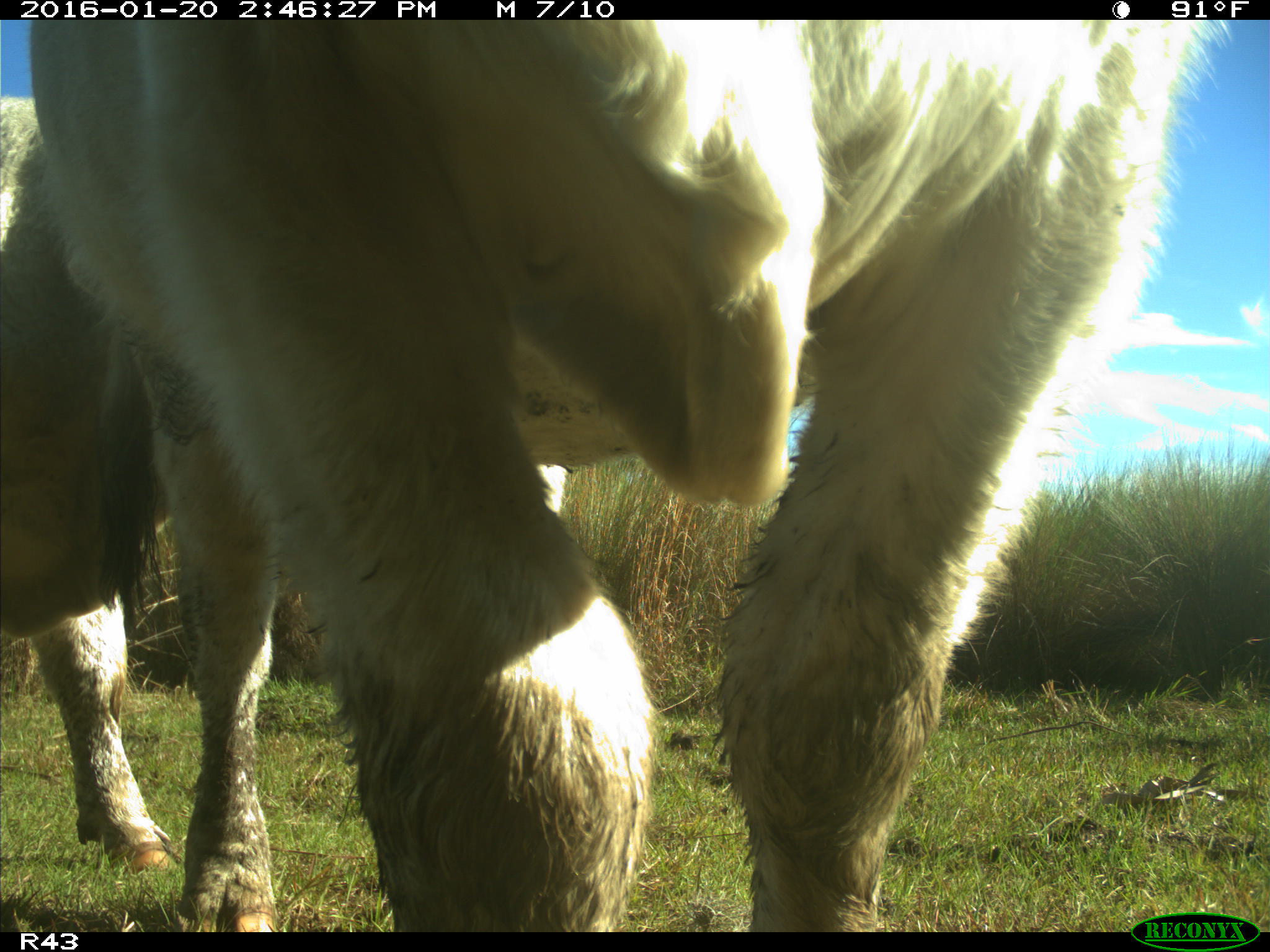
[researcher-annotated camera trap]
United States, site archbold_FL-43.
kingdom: Animalia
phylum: Chordata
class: Mammalia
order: Artiodactyla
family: Bovidae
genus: Bos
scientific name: Bos taurus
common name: domestic cow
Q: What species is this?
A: Bos taurus (domestic cow).